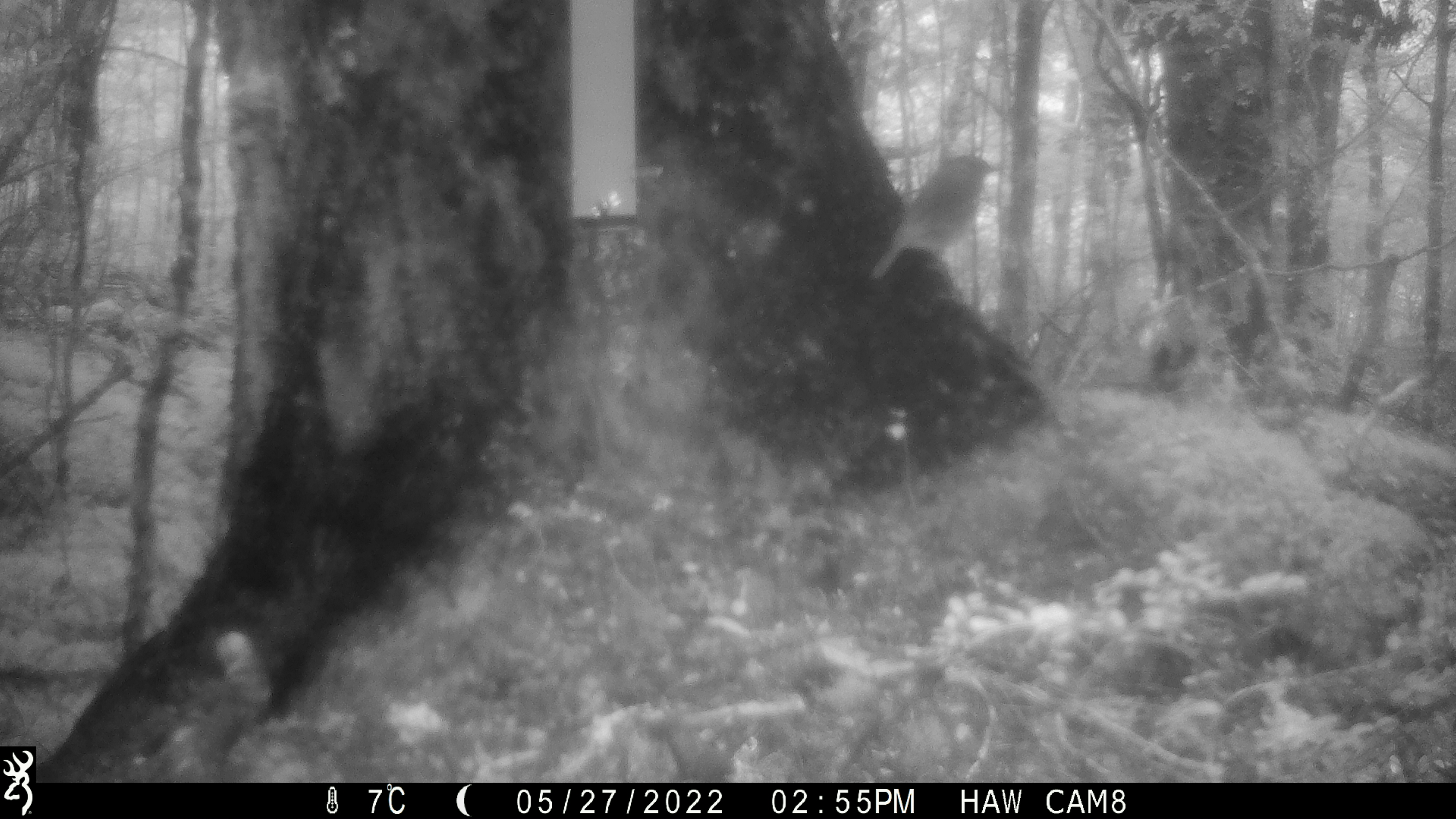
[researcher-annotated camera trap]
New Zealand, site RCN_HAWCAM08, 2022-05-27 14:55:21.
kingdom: Animalia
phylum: Chordata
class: Aves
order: Passeriformes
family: Petroicidae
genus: Petroica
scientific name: Petroica australis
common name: new zealand robin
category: robin